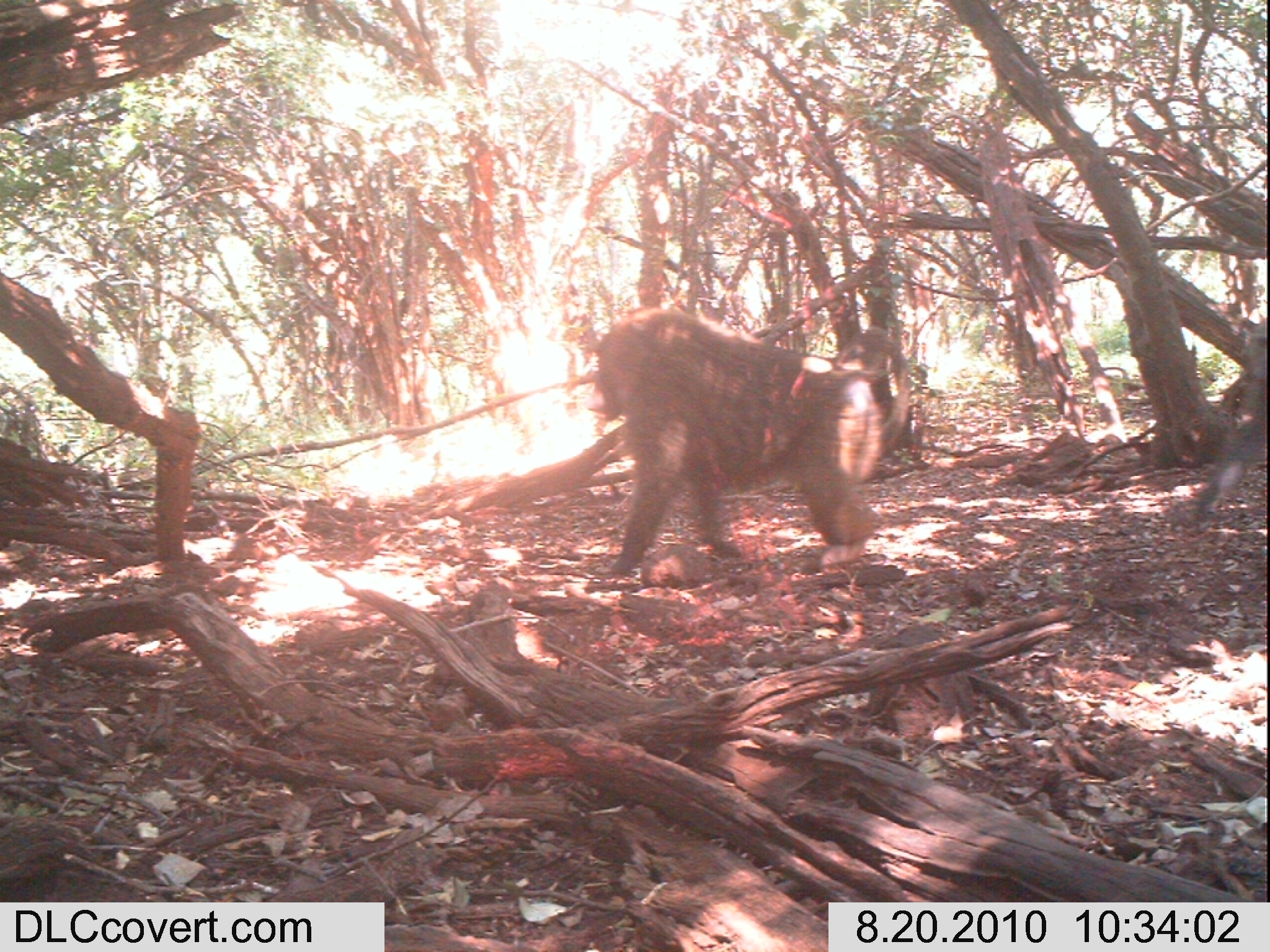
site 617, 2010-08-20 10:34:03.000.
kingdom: Animalia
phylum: Chordata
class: Mammalia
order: Primates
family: Cercopithecidae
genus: Papio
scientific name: Papio anubis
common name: olive baboon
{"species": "Papio anubis (olive baboon)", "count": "1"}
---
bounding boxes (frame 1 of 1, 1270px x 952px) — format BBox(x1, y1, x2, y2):
papio anubis: BBox(584, 306, 912, 579)